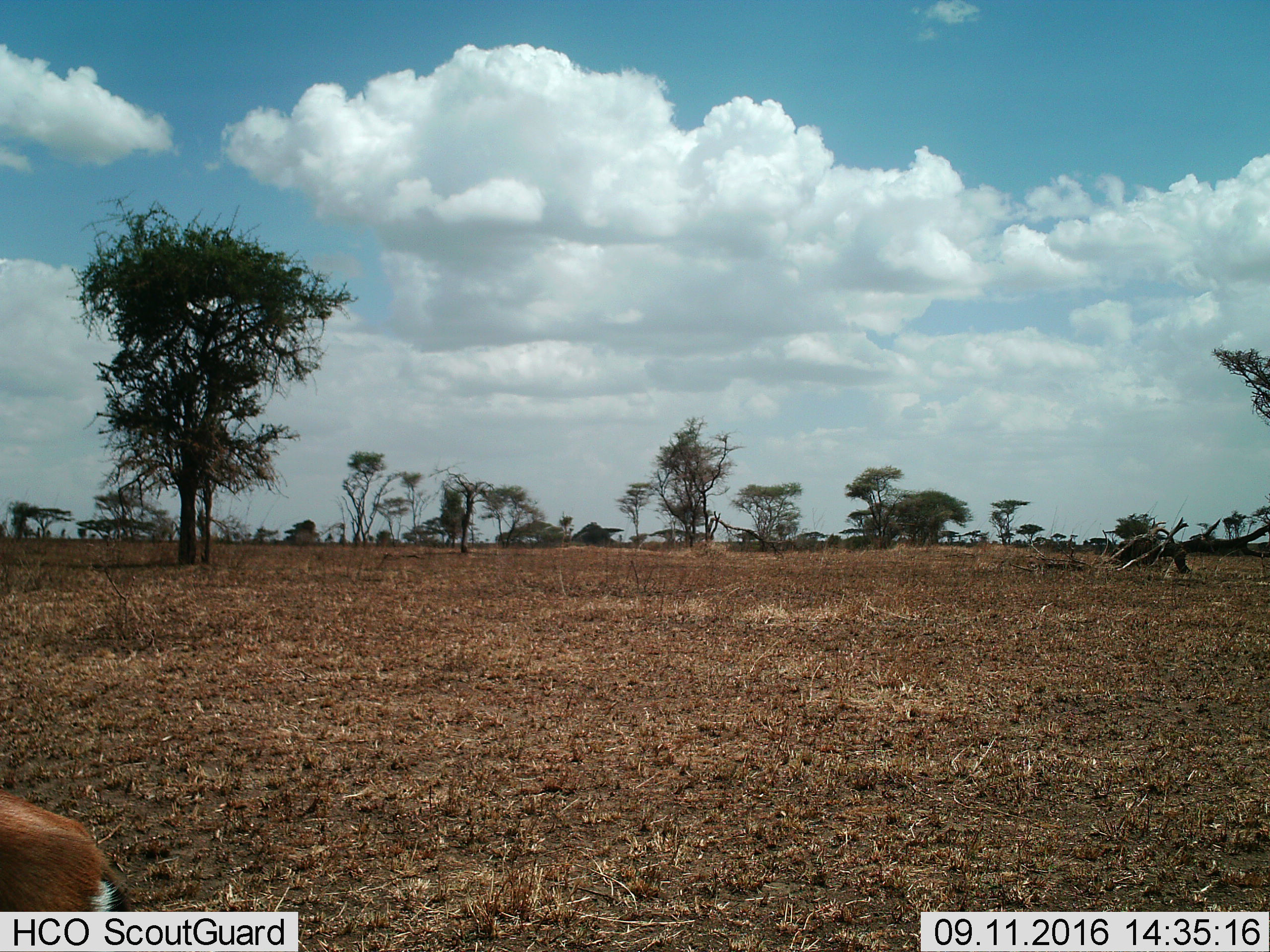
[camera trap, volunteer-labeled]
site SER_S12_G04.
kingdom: Animalia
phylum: Chordata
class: Mammalia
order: Artiodactyla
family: Bovidae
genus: Eudorcas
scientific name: Eudorcas thomsonii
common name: thomson's gazelle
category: gazellethomsons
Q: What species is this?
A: Gazellethomsons (thomson's gazelle) (Eudorcas thomsonii).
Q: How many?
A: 1.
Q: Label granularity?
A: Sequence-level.